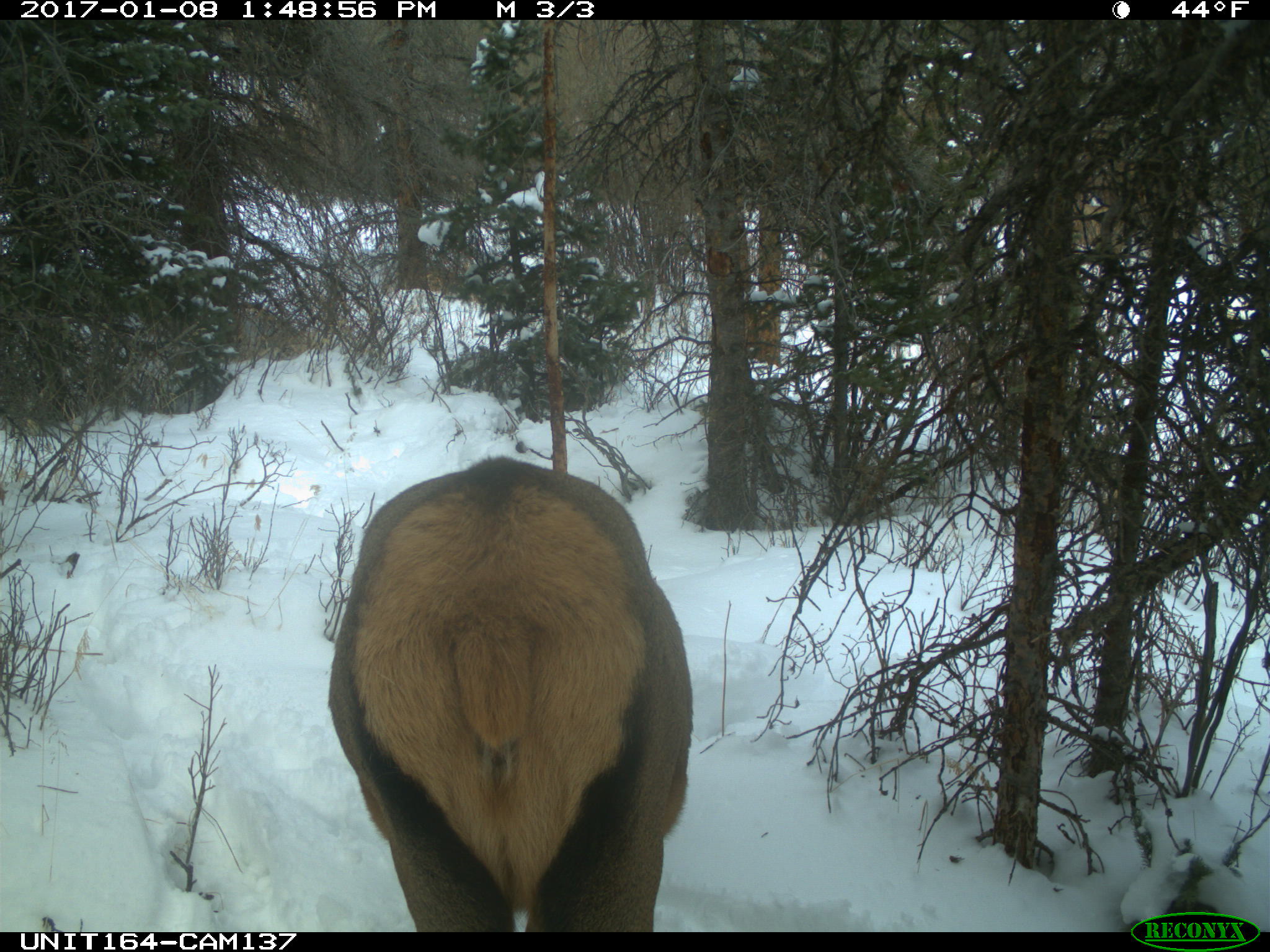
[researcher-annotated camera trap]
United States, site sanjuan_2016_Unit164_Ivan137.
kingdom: Animalia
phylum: Chordata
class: Mammalia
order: Artiodactyla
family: Cervidae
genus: Cervus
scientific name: Cervus elaphus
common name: red deer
Cervus elaphus (red deer).